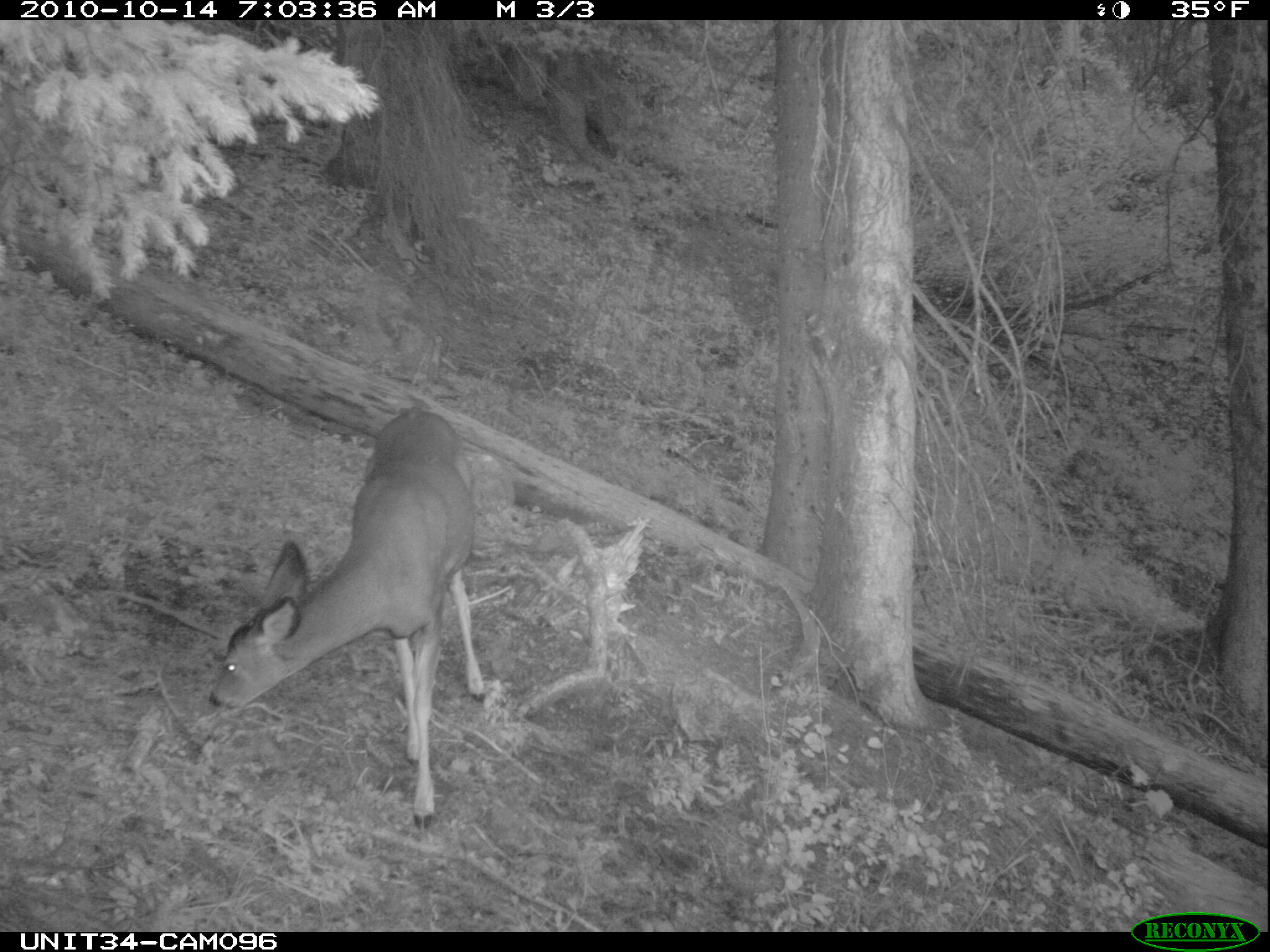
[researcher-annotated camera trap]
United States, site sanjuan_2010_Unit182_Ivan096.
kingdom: Animalia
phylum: Chordata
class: Mammalia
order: Artiodactyla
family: Cervidae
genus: Odocoileus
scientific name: Odocoileus hemionus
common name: mule deer